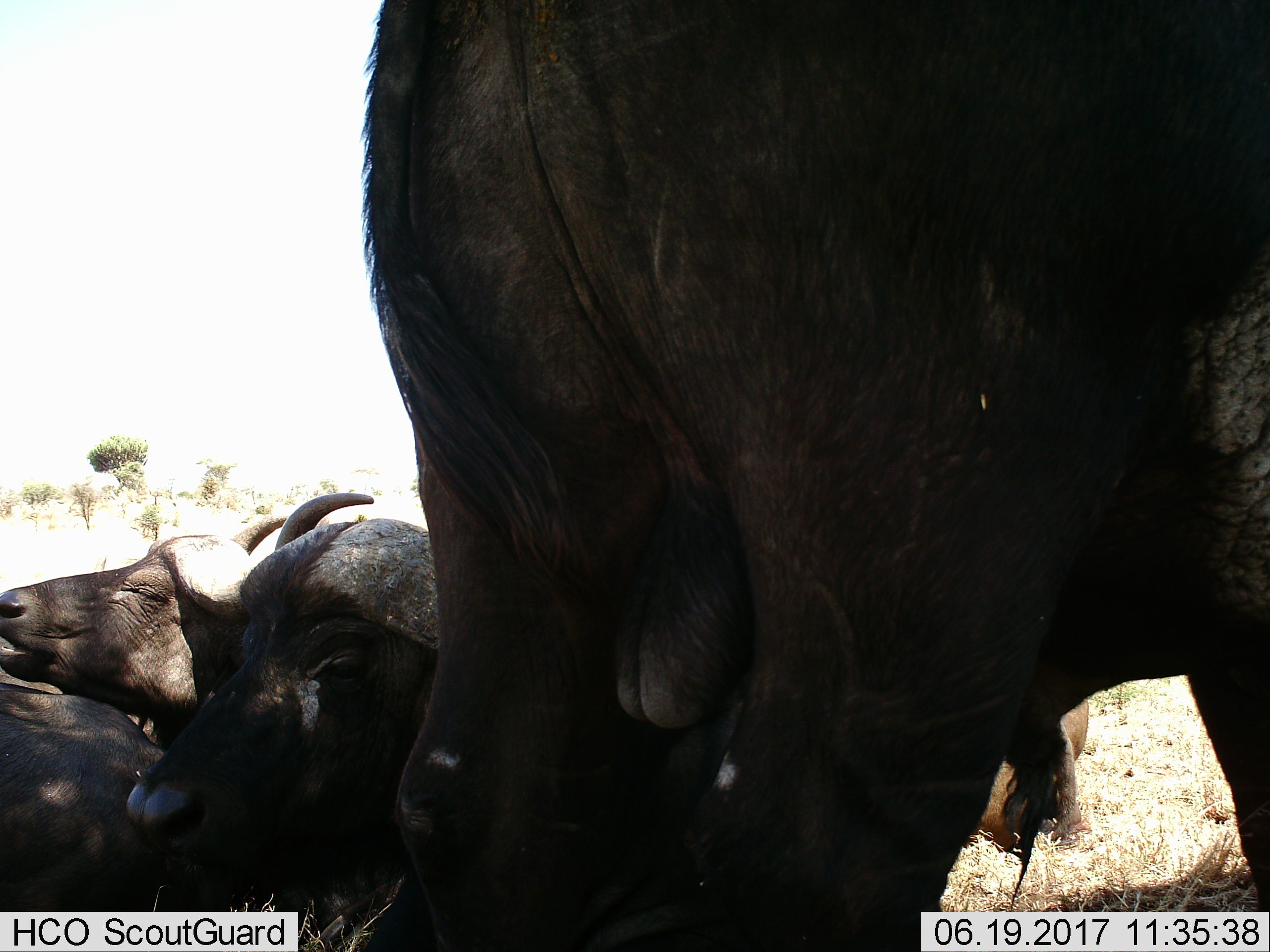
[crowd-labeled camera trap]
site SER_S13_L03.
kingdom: Animalia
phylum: Chordata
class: Mammalia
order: Artiodactyla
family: Bovidae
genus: Syncerus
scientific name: Syncerus caffer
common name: african buffalo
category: buffalo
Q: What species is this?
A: Buffalo (african buffalo) (Syncerus caffer).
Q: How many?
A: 4.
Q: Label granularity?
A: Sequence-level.